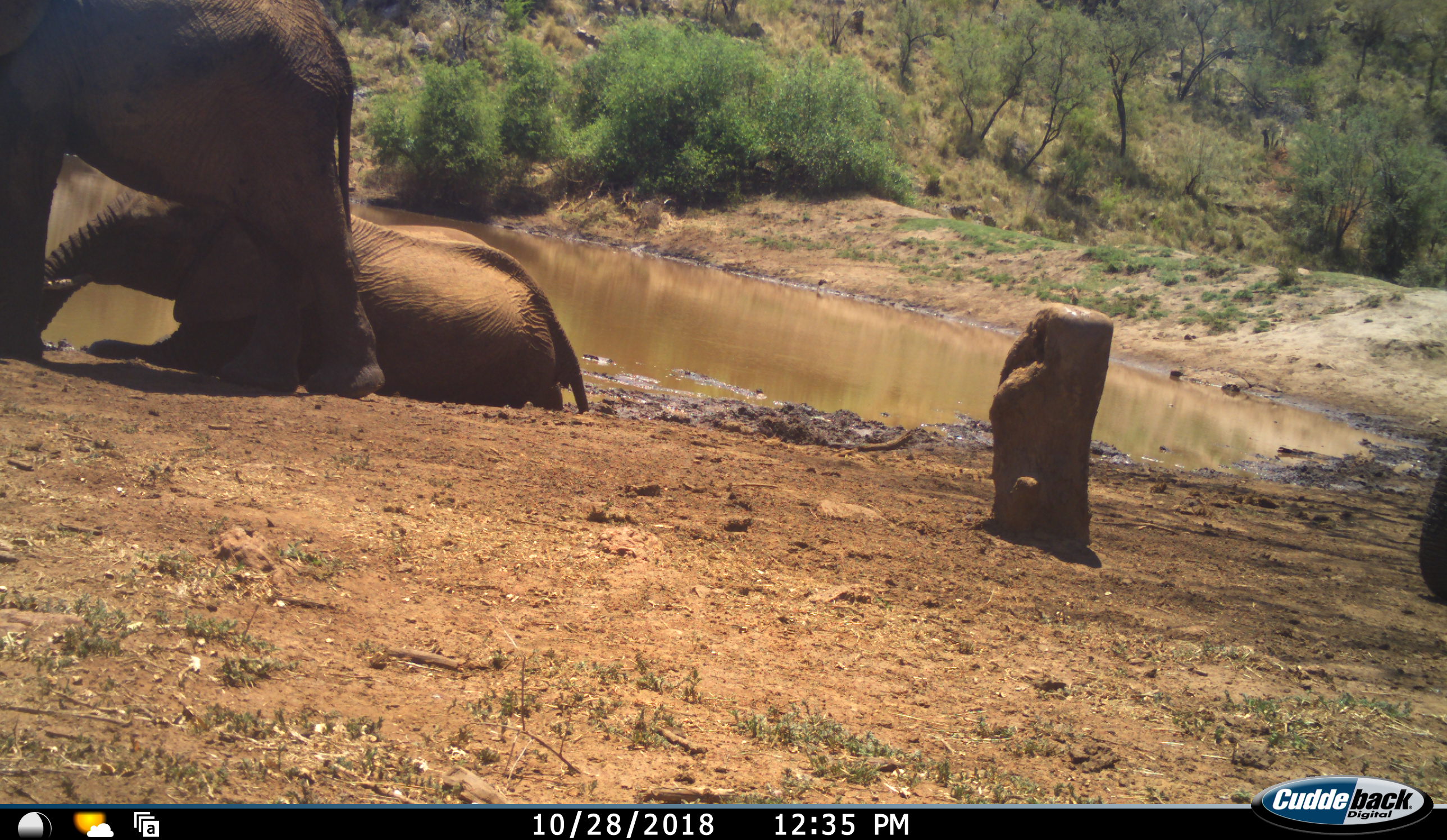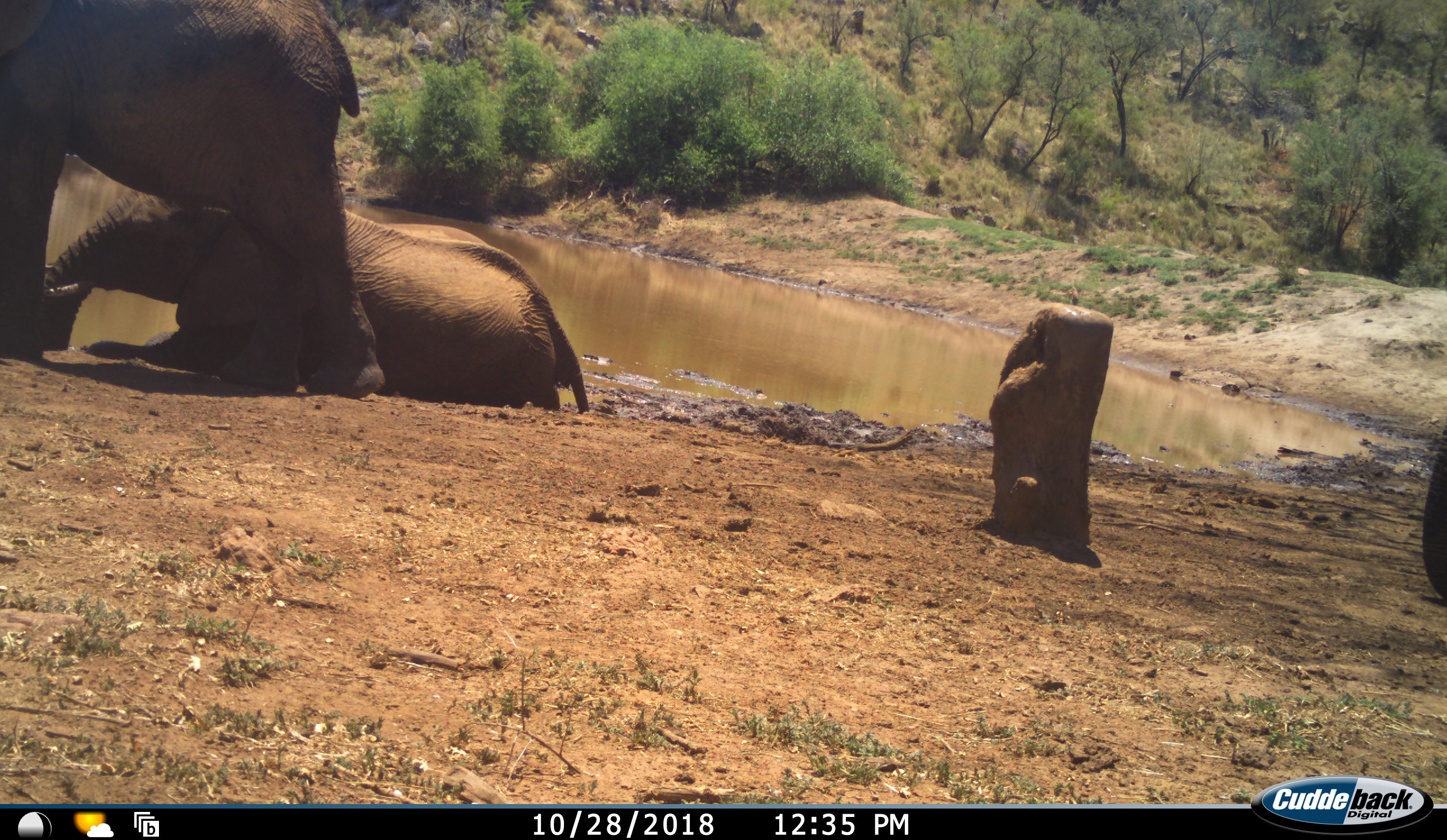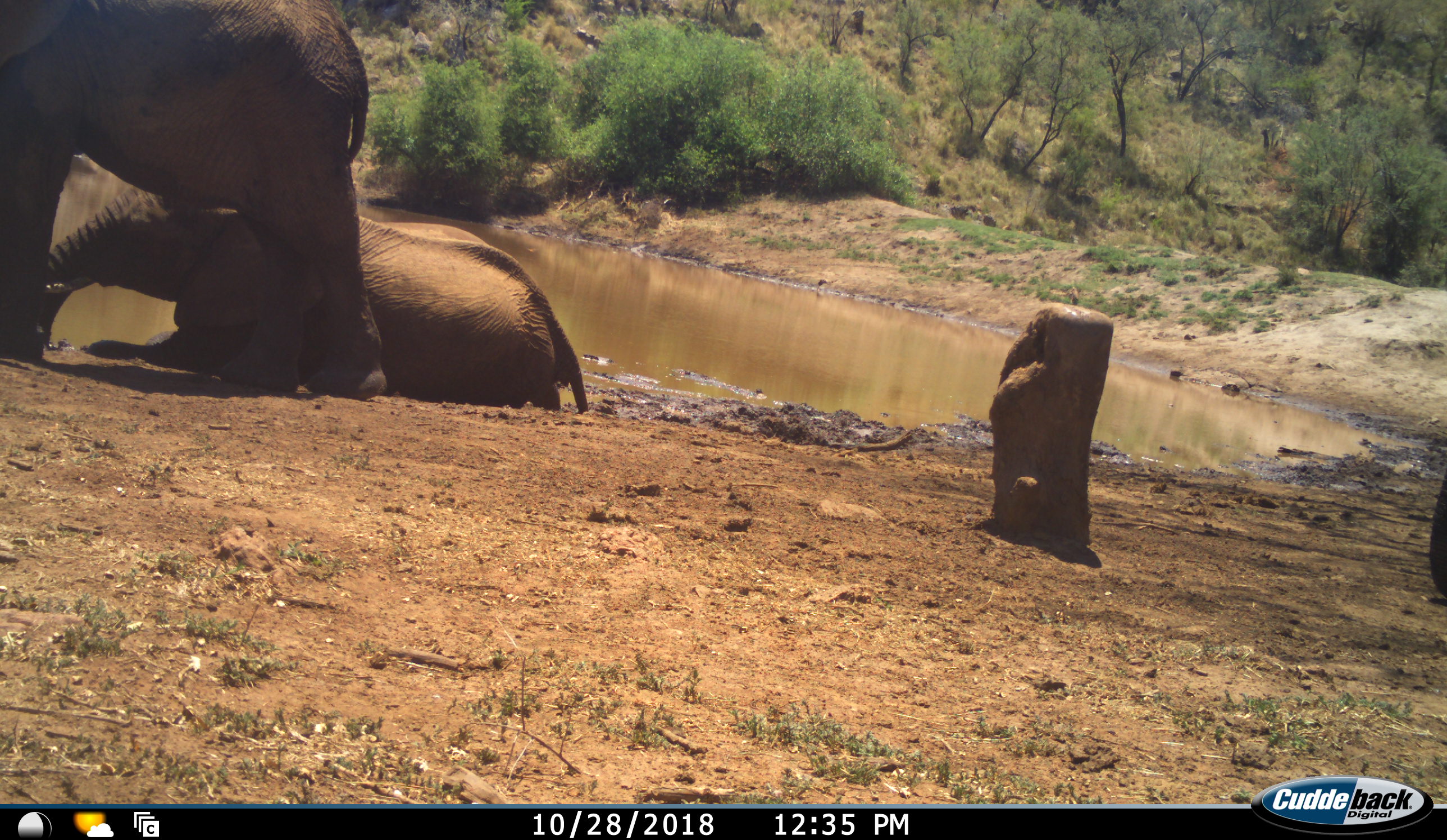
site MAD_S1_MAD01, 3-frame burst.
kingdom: Animalia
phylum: Chordata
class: Mammalia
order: Proboscidea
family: Elephantidae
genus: Loxodonta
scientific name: Loxodonta africana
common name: african bush elephant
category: elephant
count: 3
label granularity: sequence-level